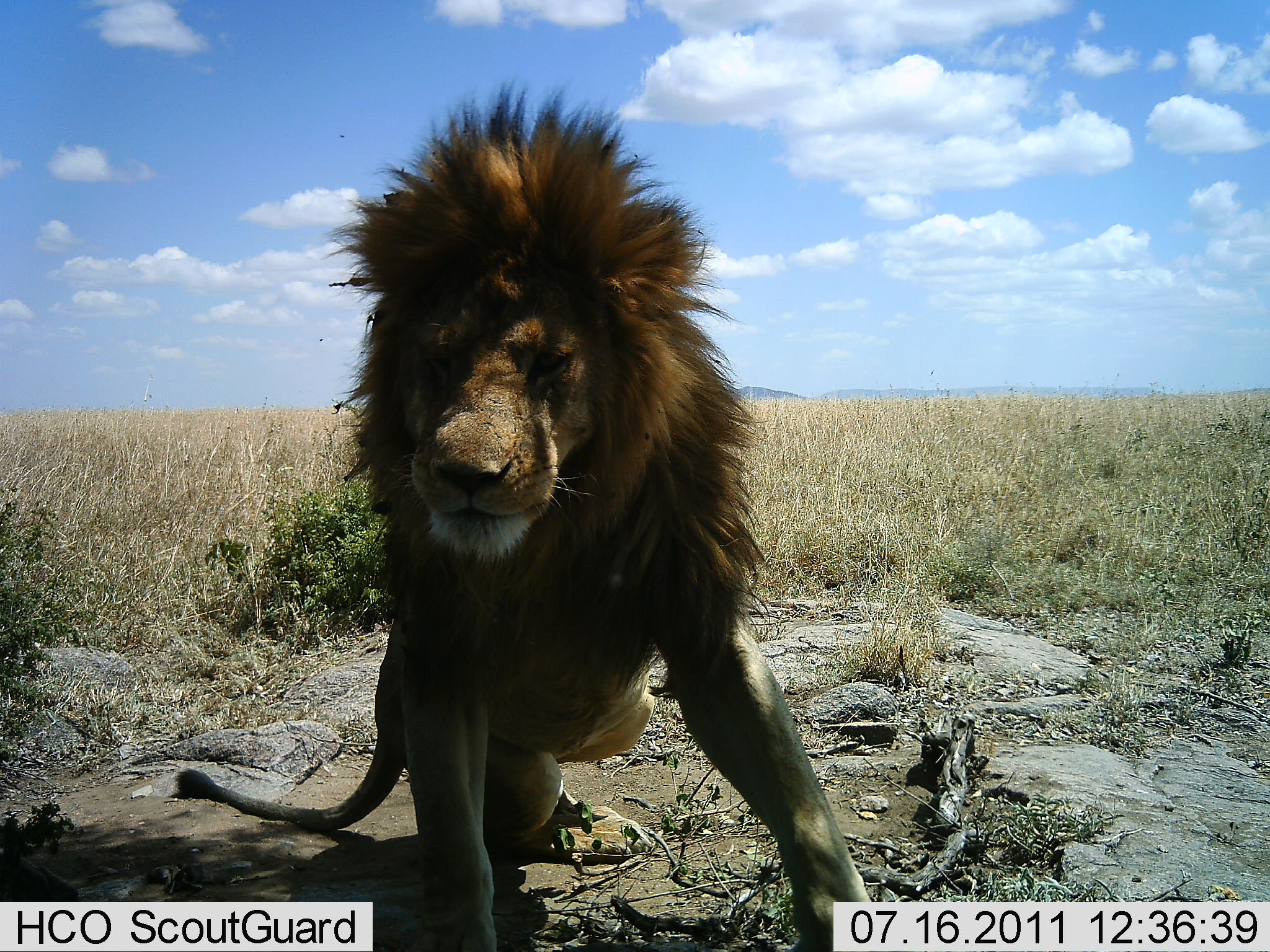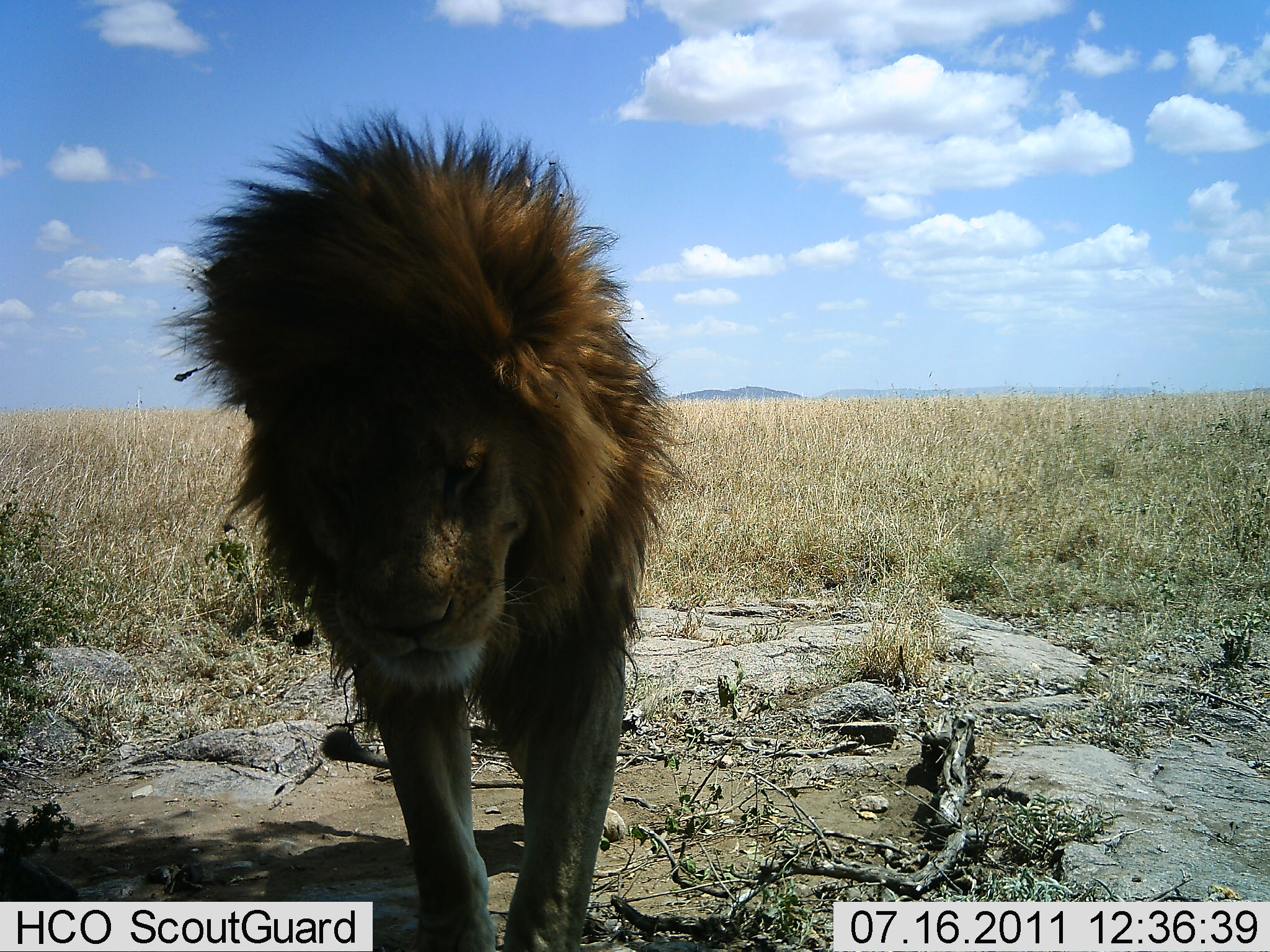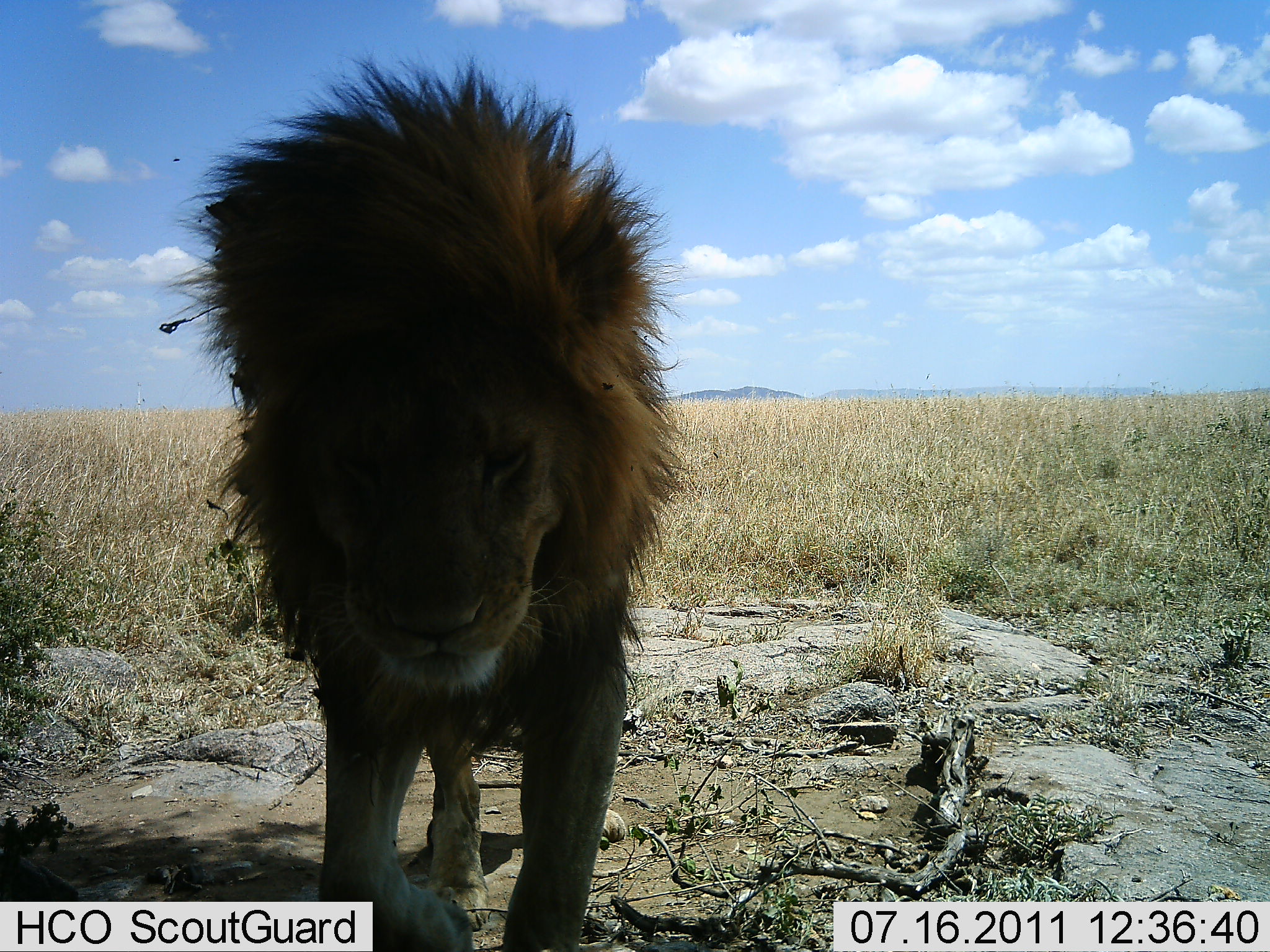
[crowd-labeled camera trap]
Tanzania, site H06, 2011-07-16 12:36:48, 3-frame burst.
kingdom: Animalia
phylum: Chordata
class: Mammalia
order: Carnivora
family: Felidae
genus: Panthera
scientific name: Panthera leo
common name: lion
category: lionmale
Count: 1.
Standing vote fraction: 53%.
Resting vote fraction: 20%.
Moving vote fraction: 40%.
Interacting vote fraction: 7%.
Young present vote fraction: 0%.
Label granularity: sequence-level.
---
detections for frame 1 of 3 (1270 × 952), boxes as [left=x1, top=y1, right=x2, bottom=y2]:
animal: [left=168, top=81, right=886, bottom=949]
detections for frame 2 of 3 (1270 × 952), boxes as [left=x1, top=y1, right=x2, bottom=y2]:
animal: [left=158, top=105, right=688, bottom=950]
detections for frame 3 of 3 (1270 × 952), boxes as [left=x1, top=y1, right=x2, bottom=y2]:
animal: [left=155, top=56, right=691, bottom=950]; [left=598, top=380, right=616, bottom=392]